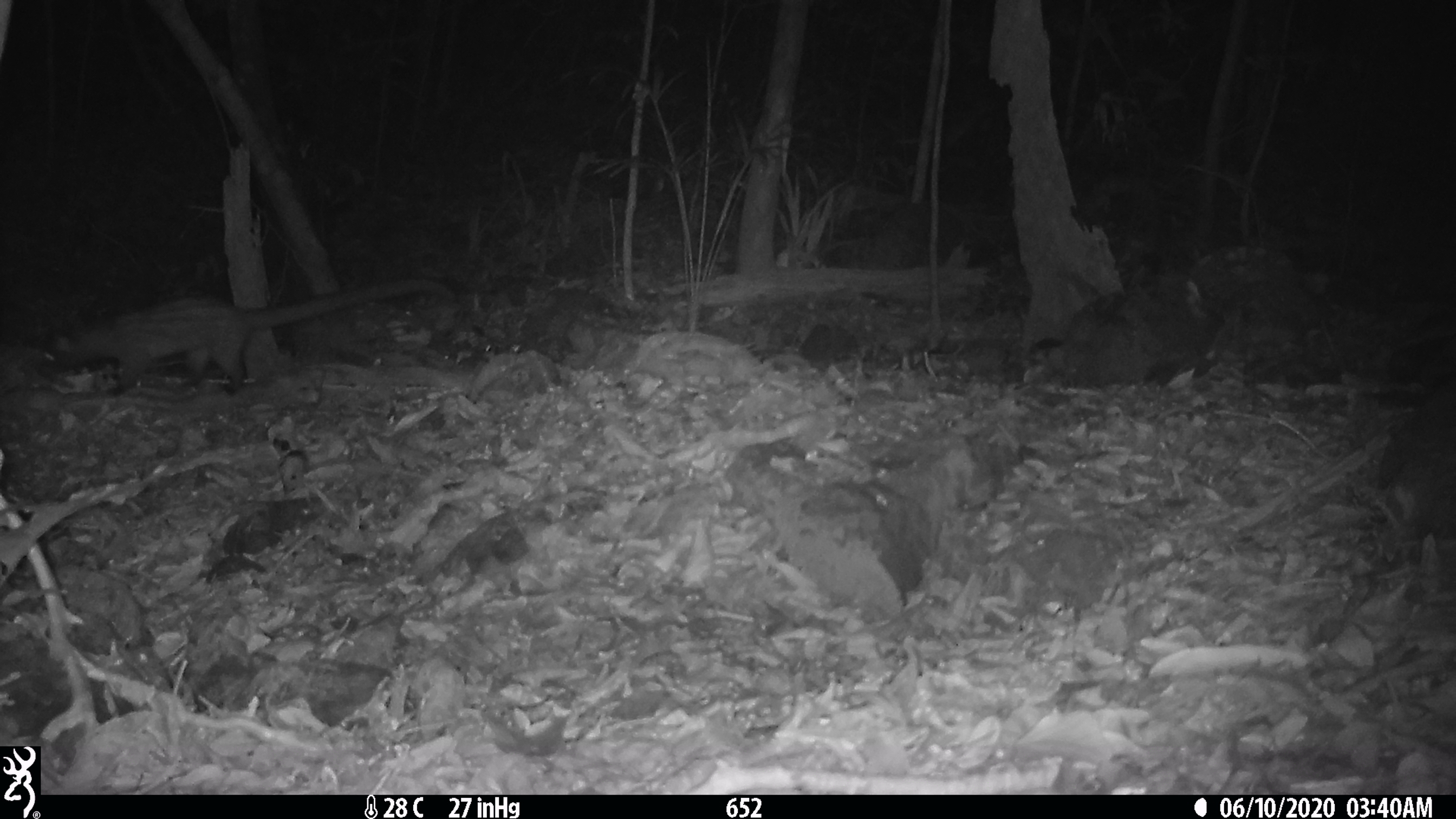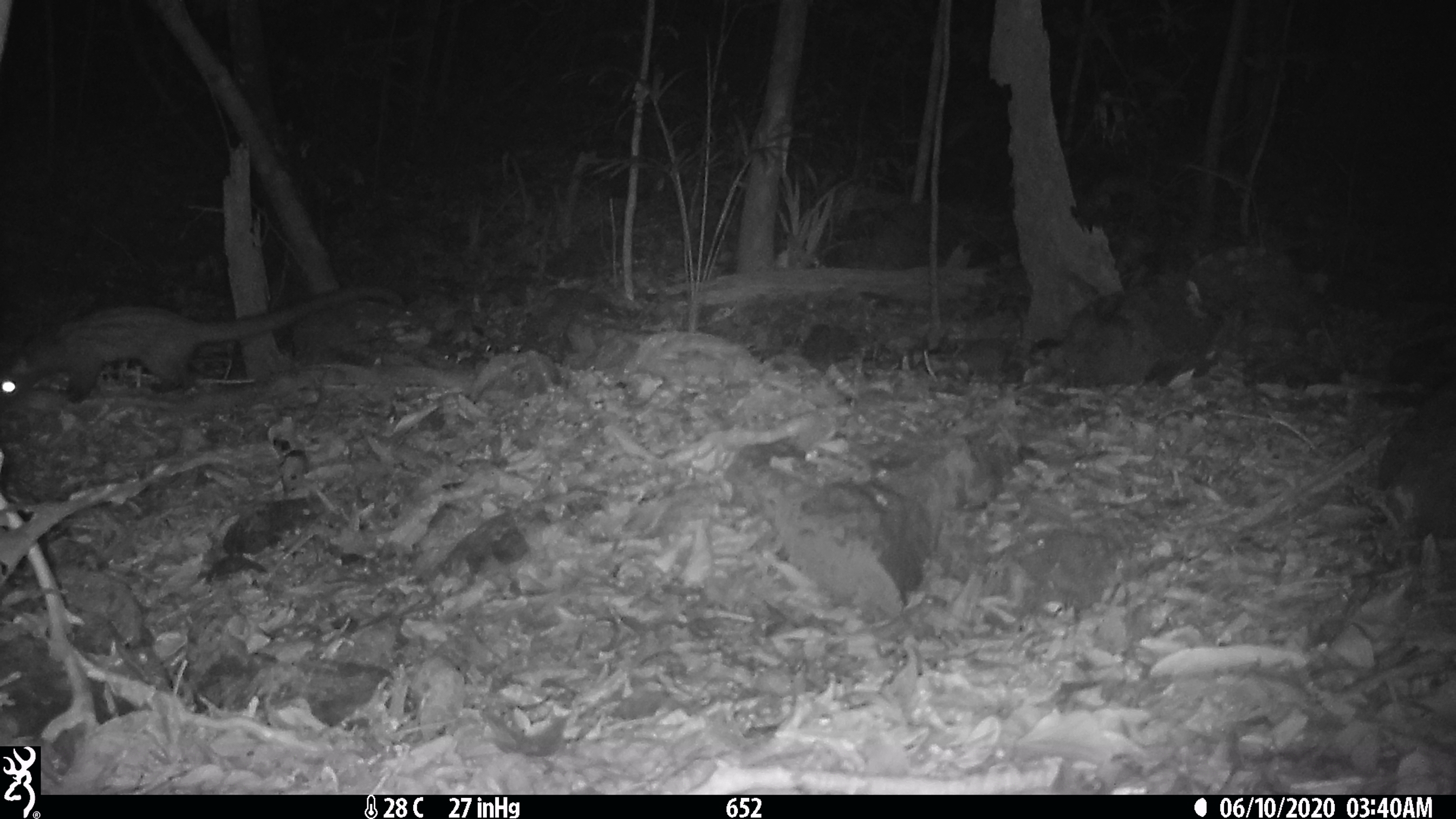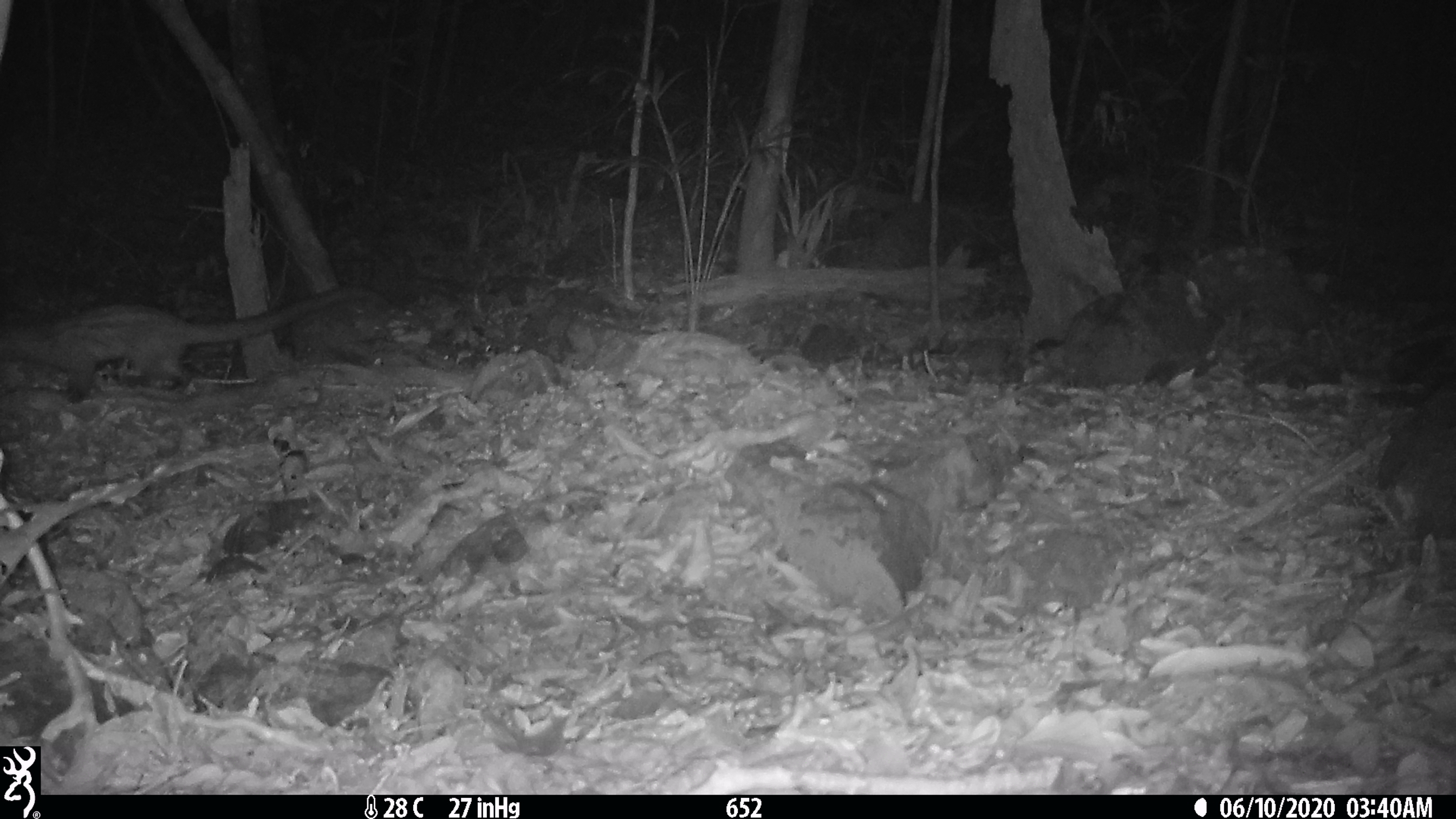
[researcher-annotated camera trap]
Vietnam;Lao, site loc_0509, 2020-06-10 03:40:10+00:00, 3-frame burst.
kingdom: Animalia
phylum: Chordata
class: Mammalia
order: Carnivora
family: Viverridae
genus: Paradoxurus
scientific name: Paradoxurus hermaphroditus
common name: common palm civet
Common palm civet (Paradoxurus hermaphroditus). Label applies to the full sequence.